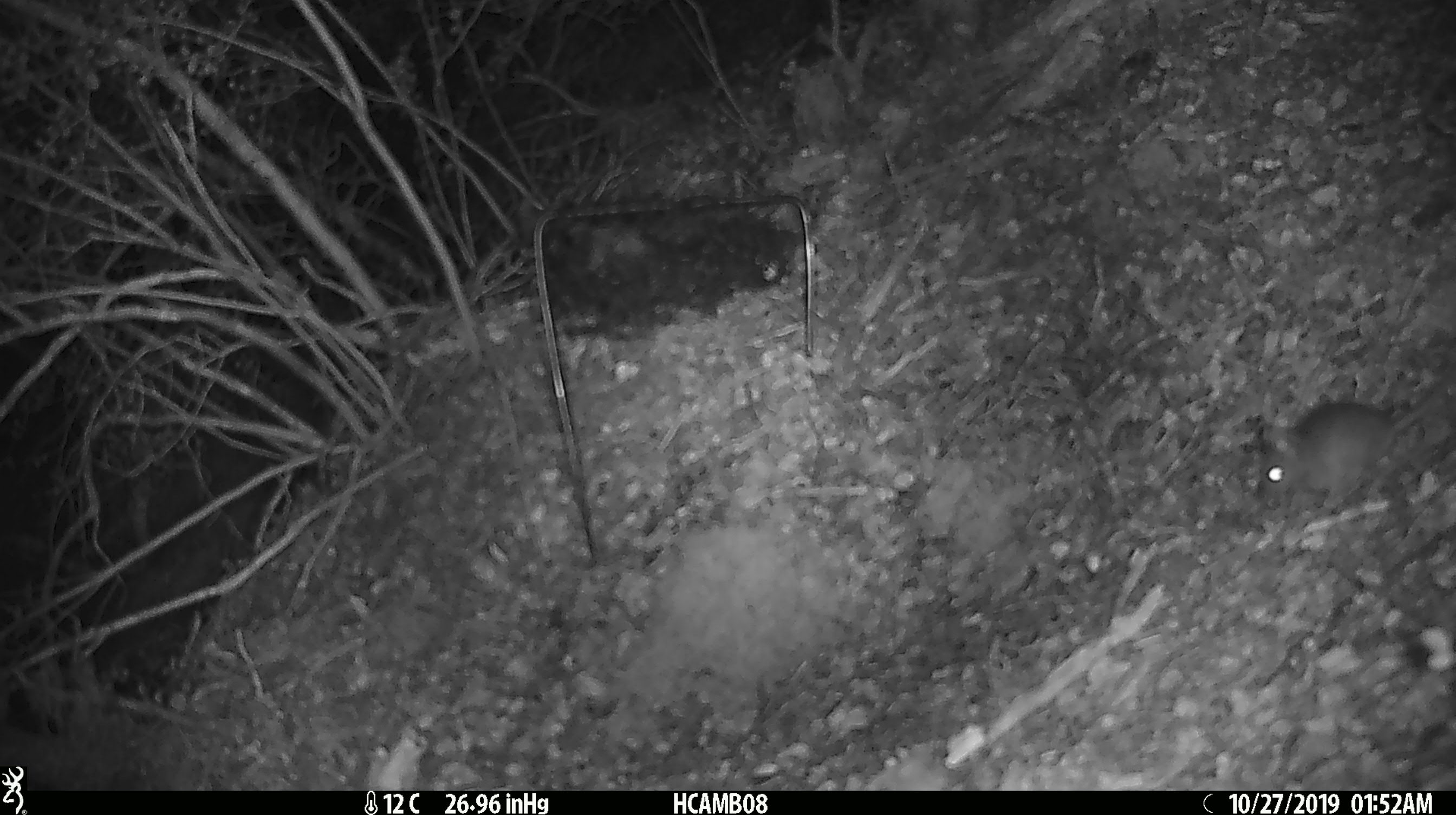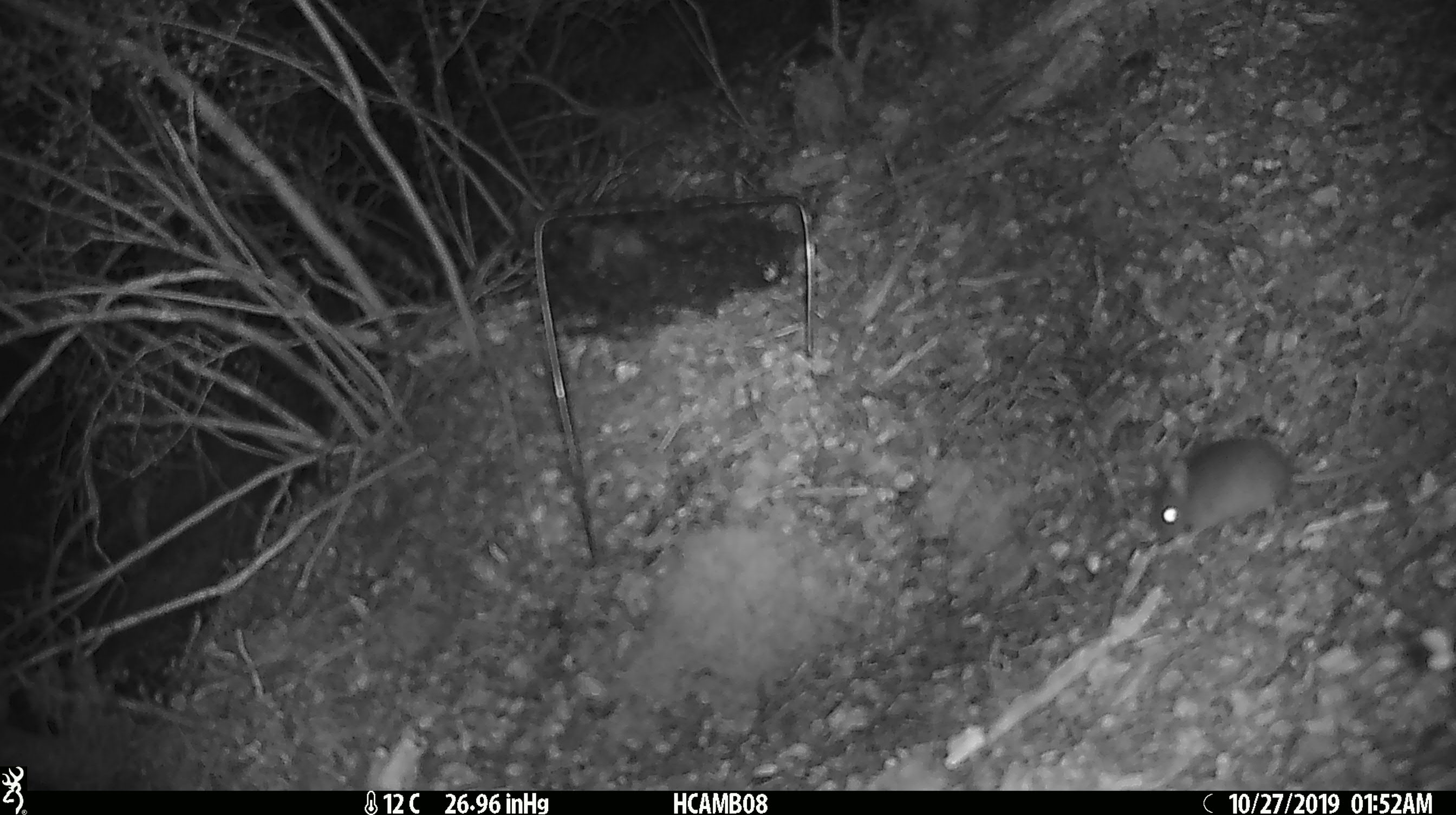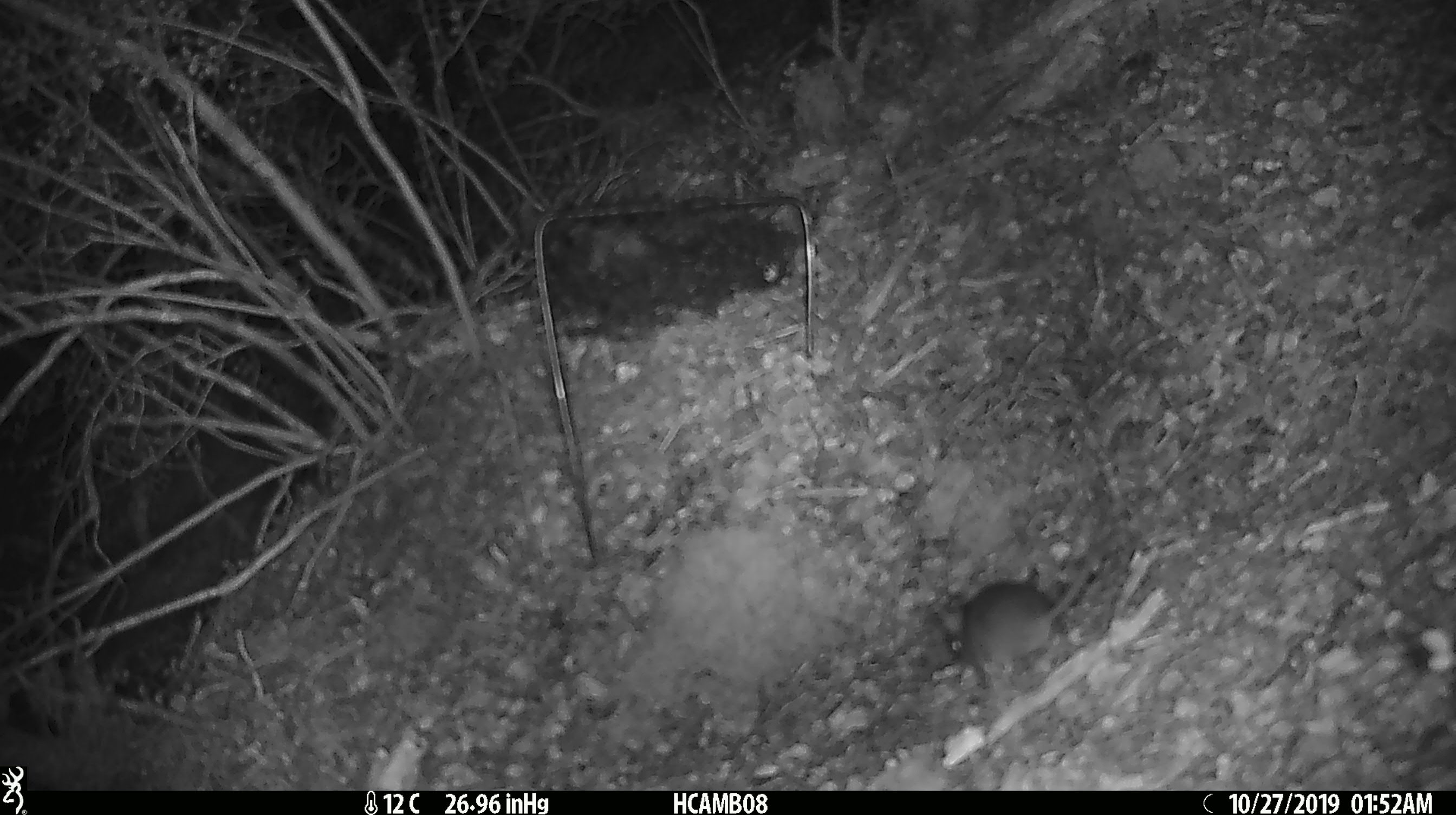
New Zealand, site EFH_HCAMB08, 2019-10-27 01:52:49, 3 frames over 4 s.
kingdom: Animalia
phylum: Chordata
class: Mammalia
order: Rodentia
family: Muridae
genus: Mus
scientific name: Mus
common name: mouse